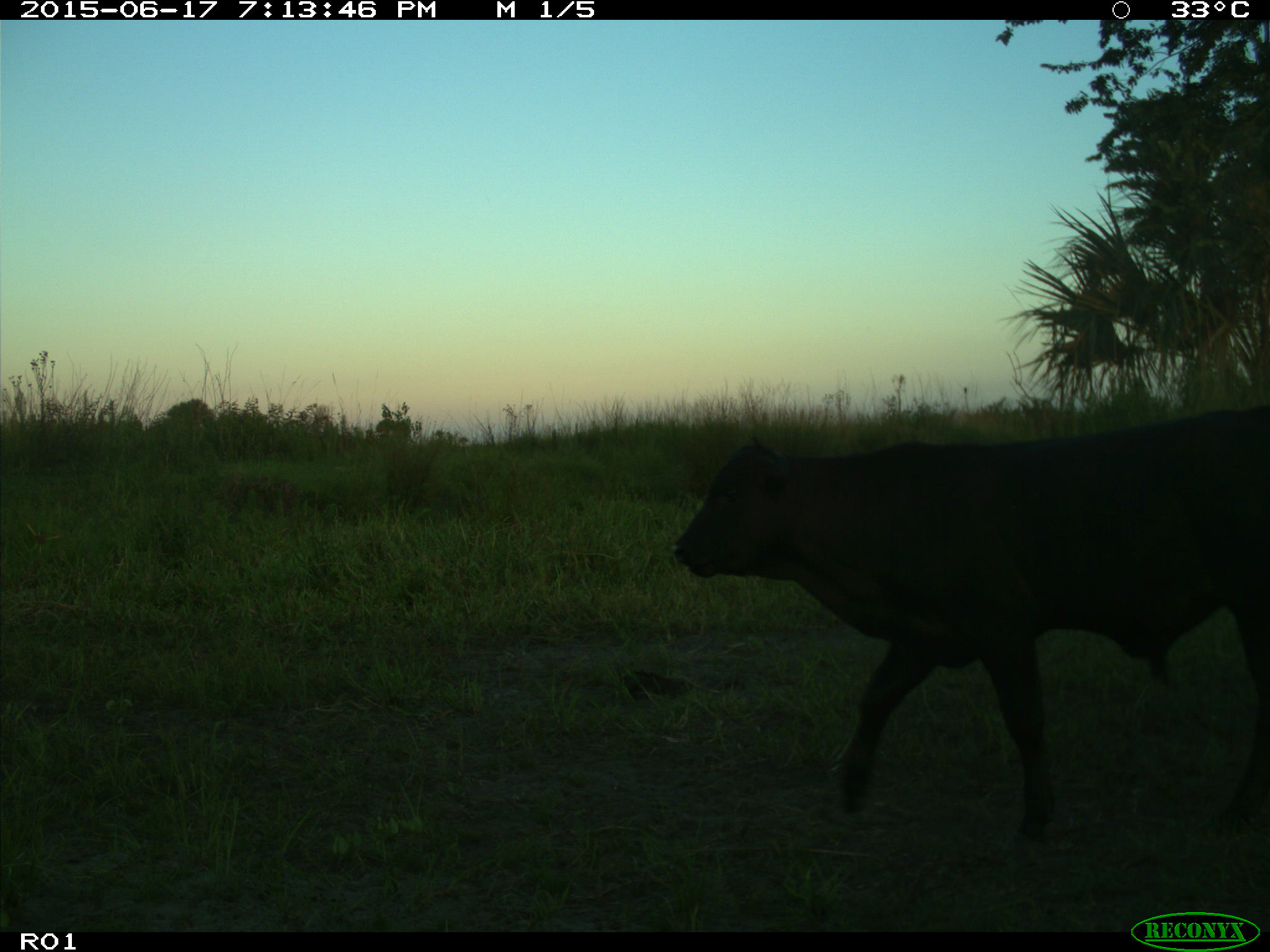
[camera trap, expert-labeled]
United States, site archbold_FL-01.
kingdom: Animalia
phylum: Chordata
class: Mammalia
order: Artiodactyla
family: Bovidae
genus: Bos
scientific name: Bos taurus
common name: domestic cow